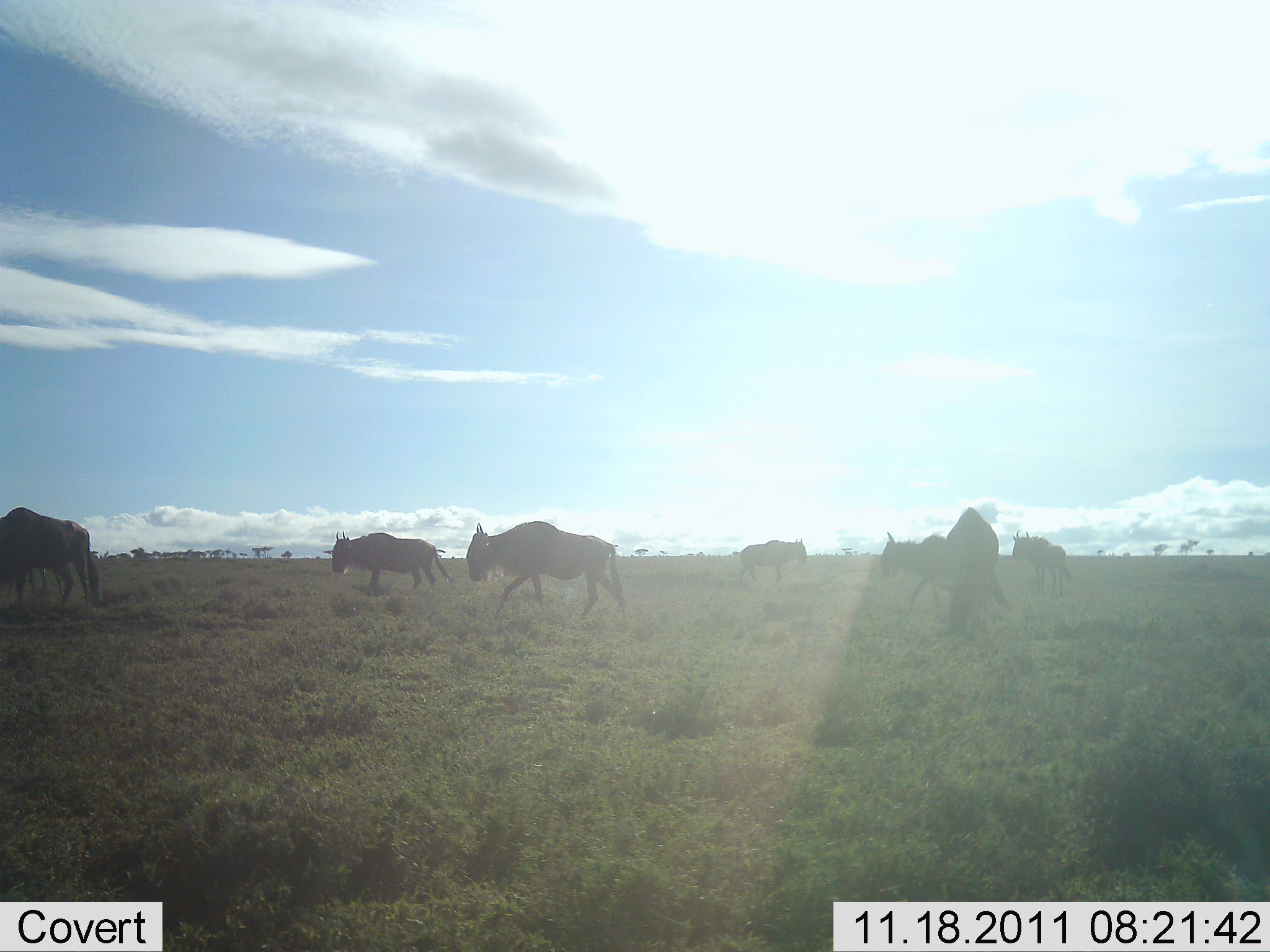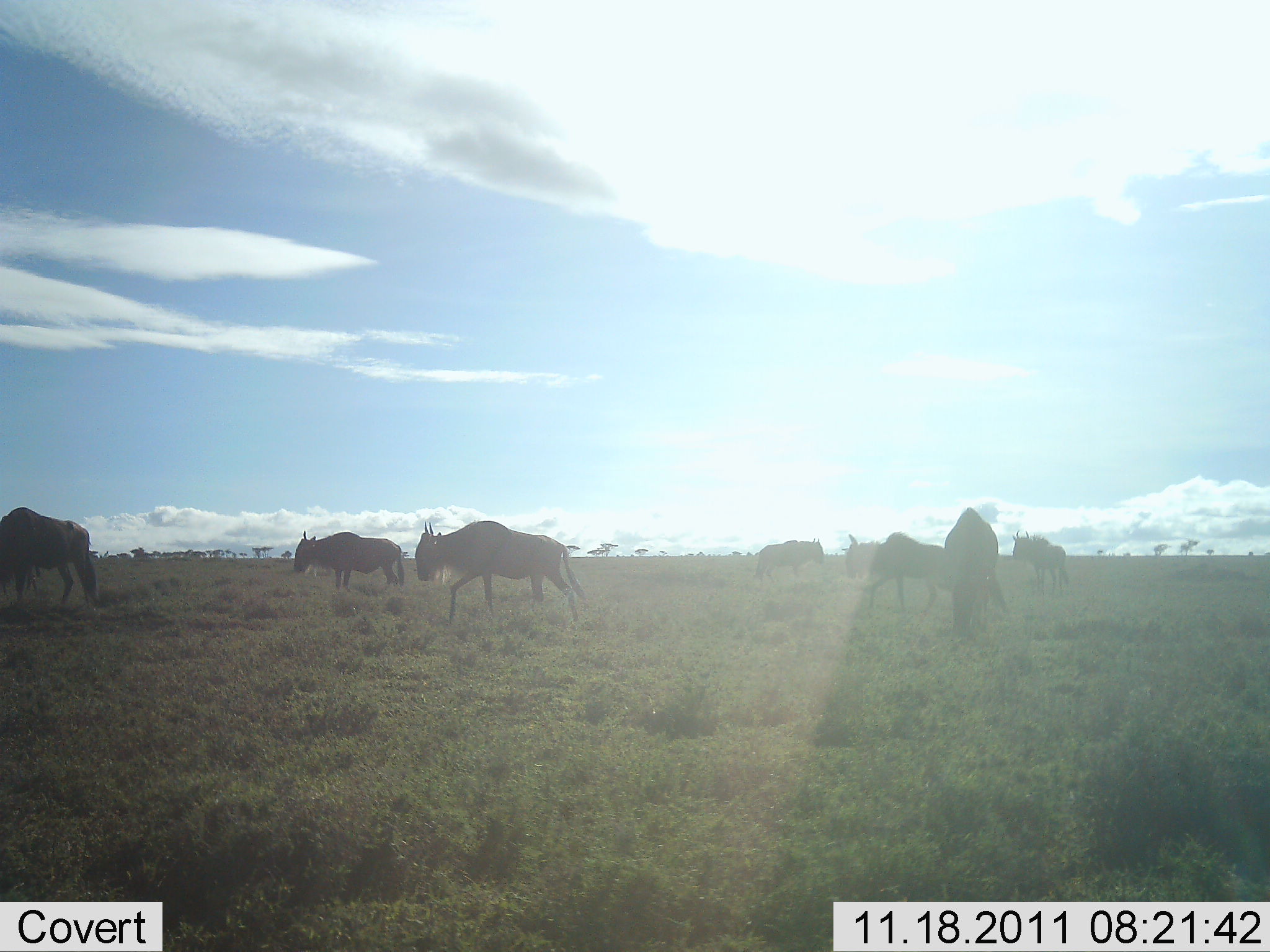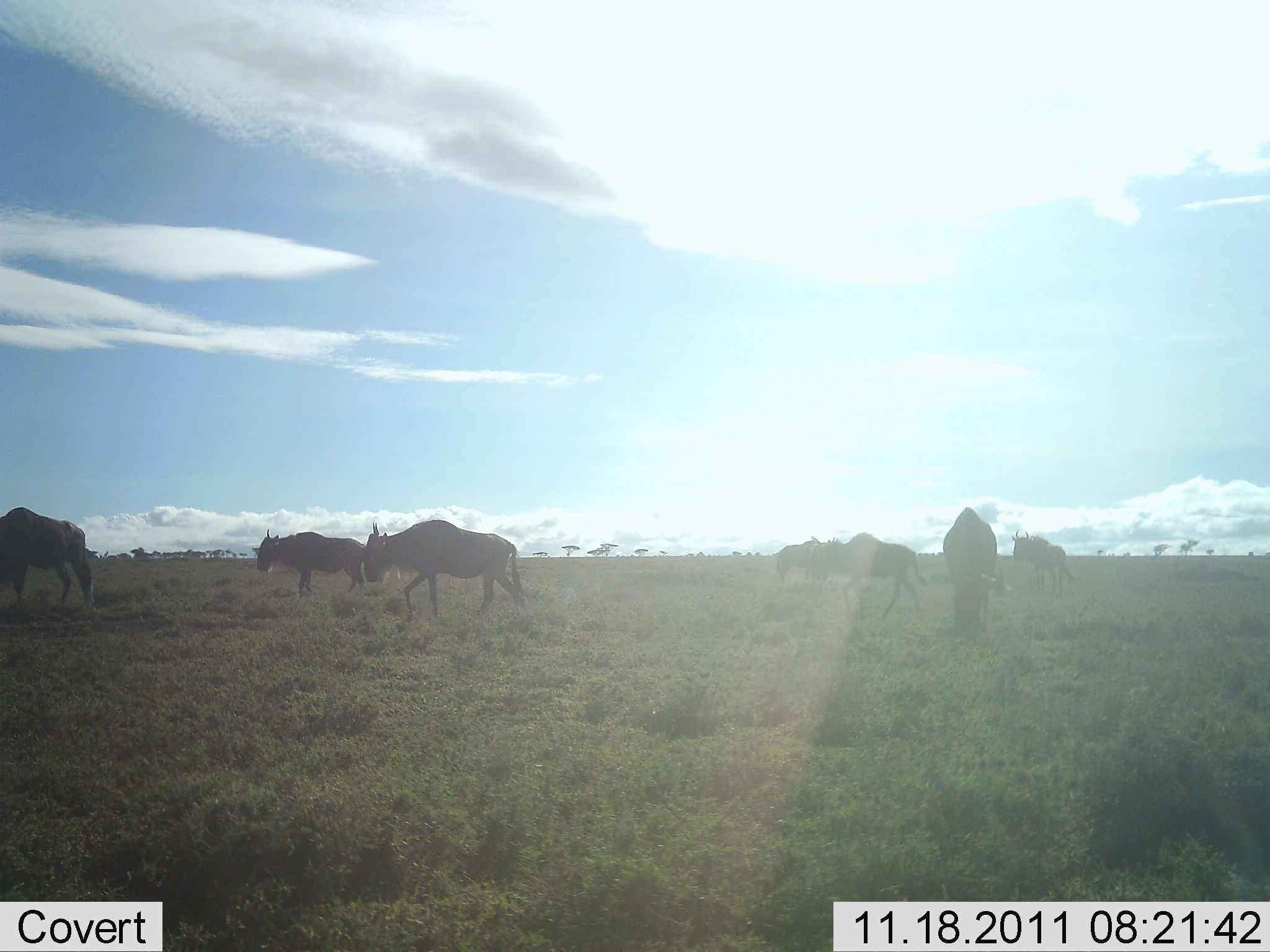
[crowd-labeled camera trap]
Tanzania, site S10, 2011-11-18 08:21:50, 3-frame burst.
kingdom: Animalia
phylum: Chordata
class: Mammalia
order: Artiodactyla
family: Bovidae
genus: Connochaetes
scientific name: Connochaetes taurinus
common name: blue wildebeest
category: wildebeest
Wildebeest (blue wildebeest) (Connochaetes taurinus), count 7. Behavior (volunteer vote fractions): standing 54%, resting 0%, moving 69%, interacting 0%. Young present (vote fraction): 0%. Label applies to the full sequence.